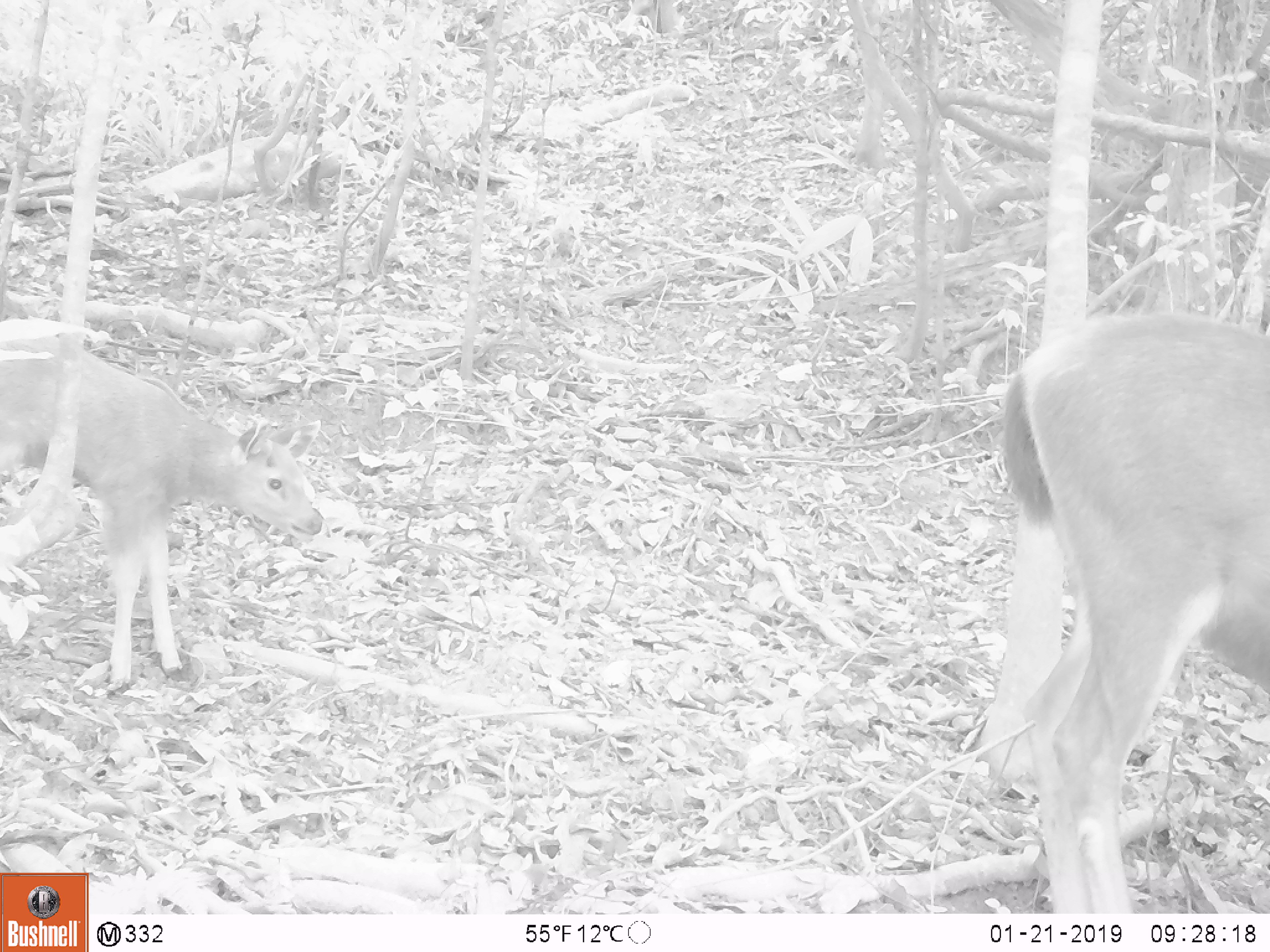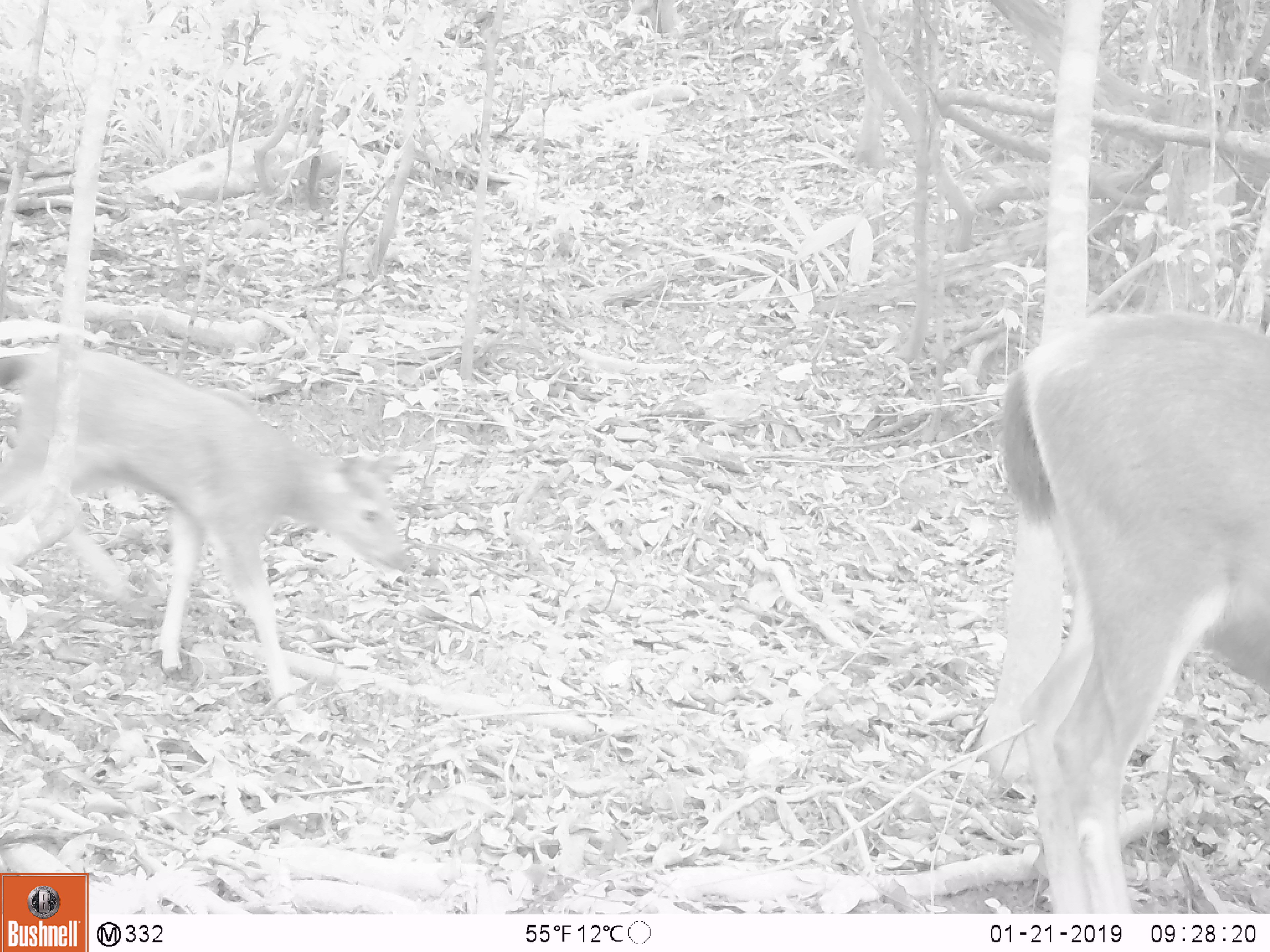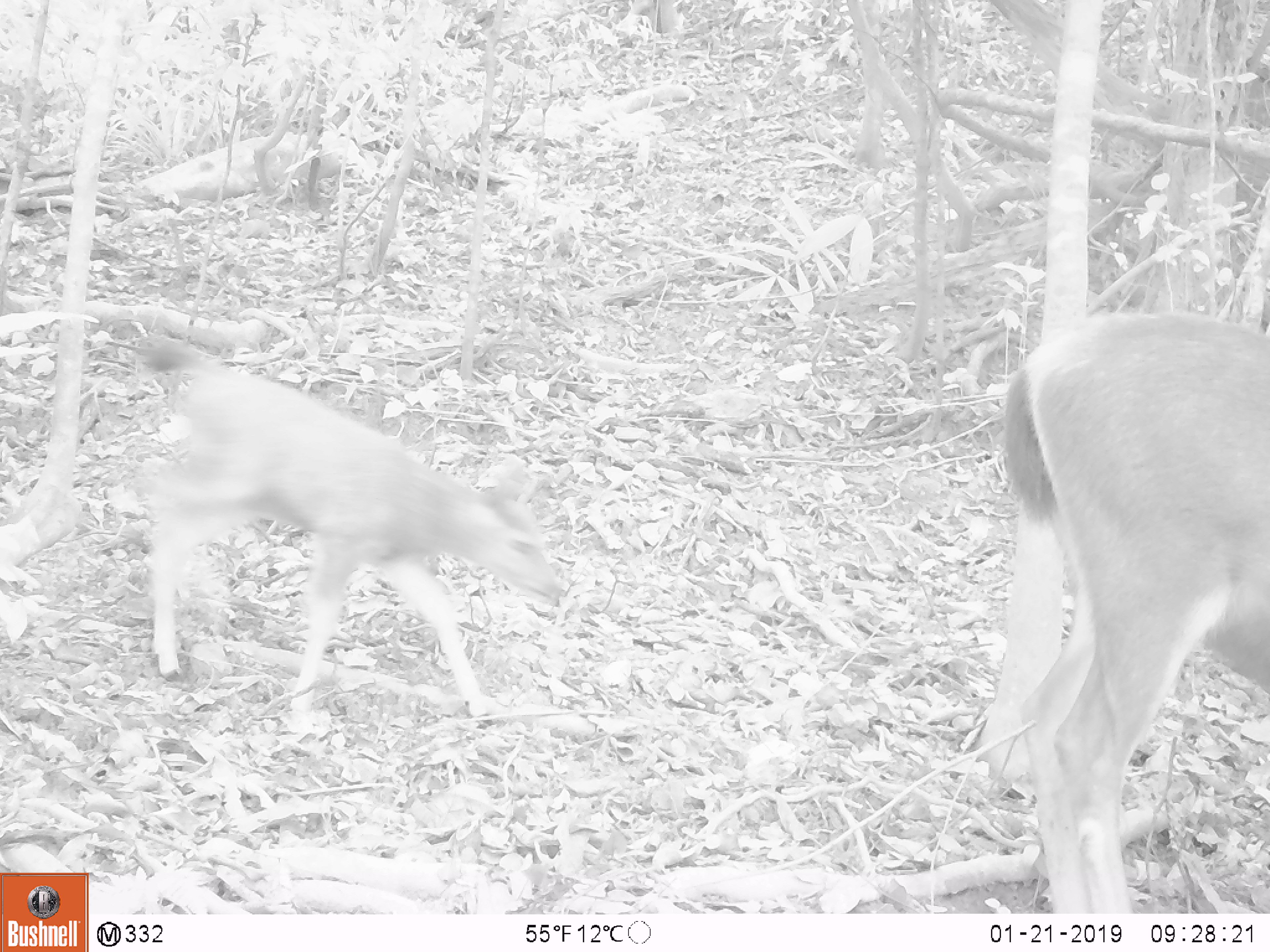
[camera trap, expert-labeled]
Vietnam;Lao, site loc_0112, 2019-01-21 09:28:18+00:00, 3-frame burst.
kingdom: Animalia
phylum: Chordata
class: Mammalia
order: Artiodactyla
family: Cervidae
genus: Rusa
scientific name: Rusa unicolor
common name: sambar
Sambar (Rusa unicolor). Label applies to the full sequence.